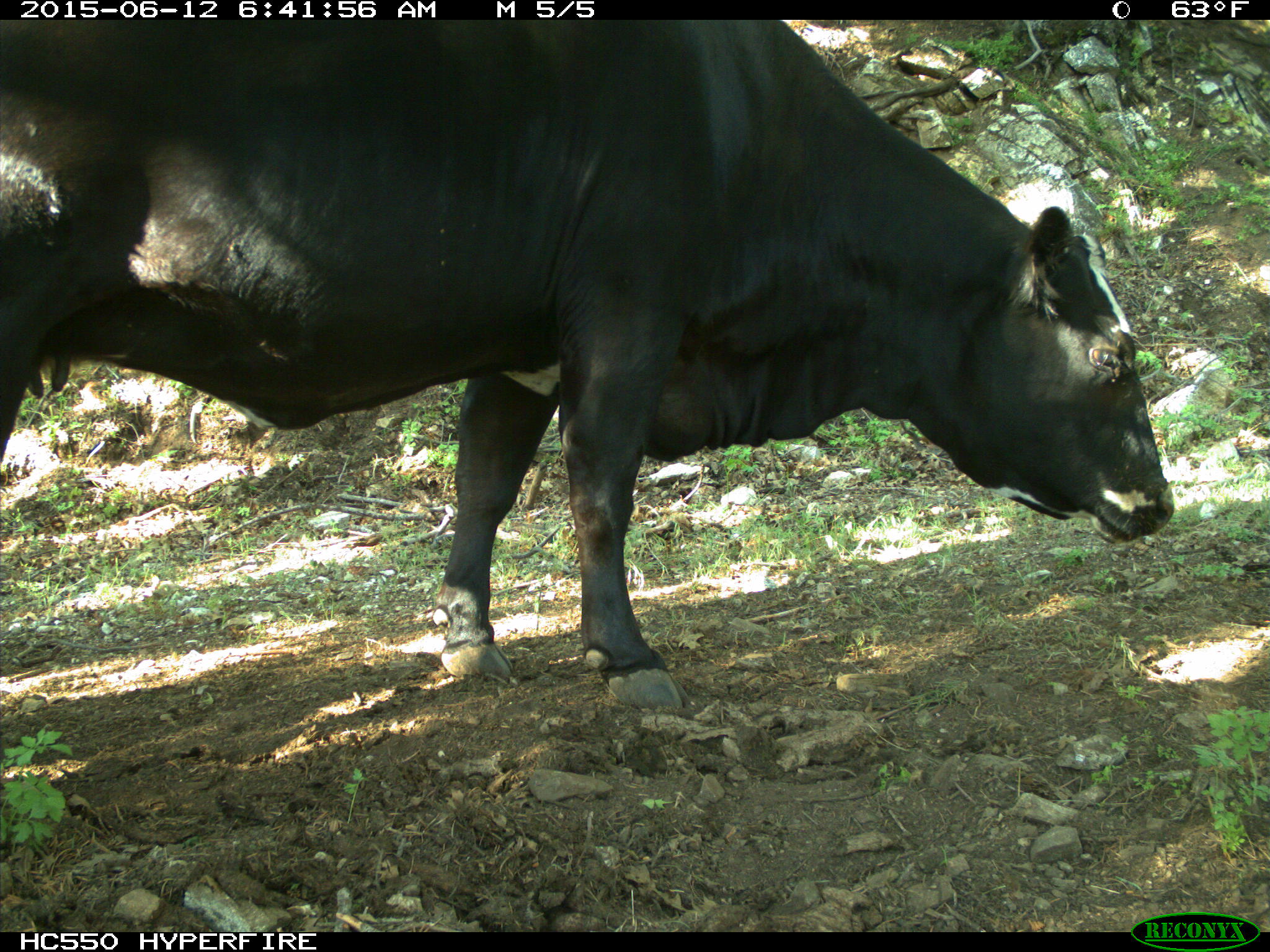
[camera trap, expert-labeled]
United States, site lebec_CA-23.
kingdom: Animalia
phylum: Chordata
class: Mammalia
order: Artiodactyla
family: Bovidae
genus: Bos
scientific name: Bos taurus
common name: domestic cow